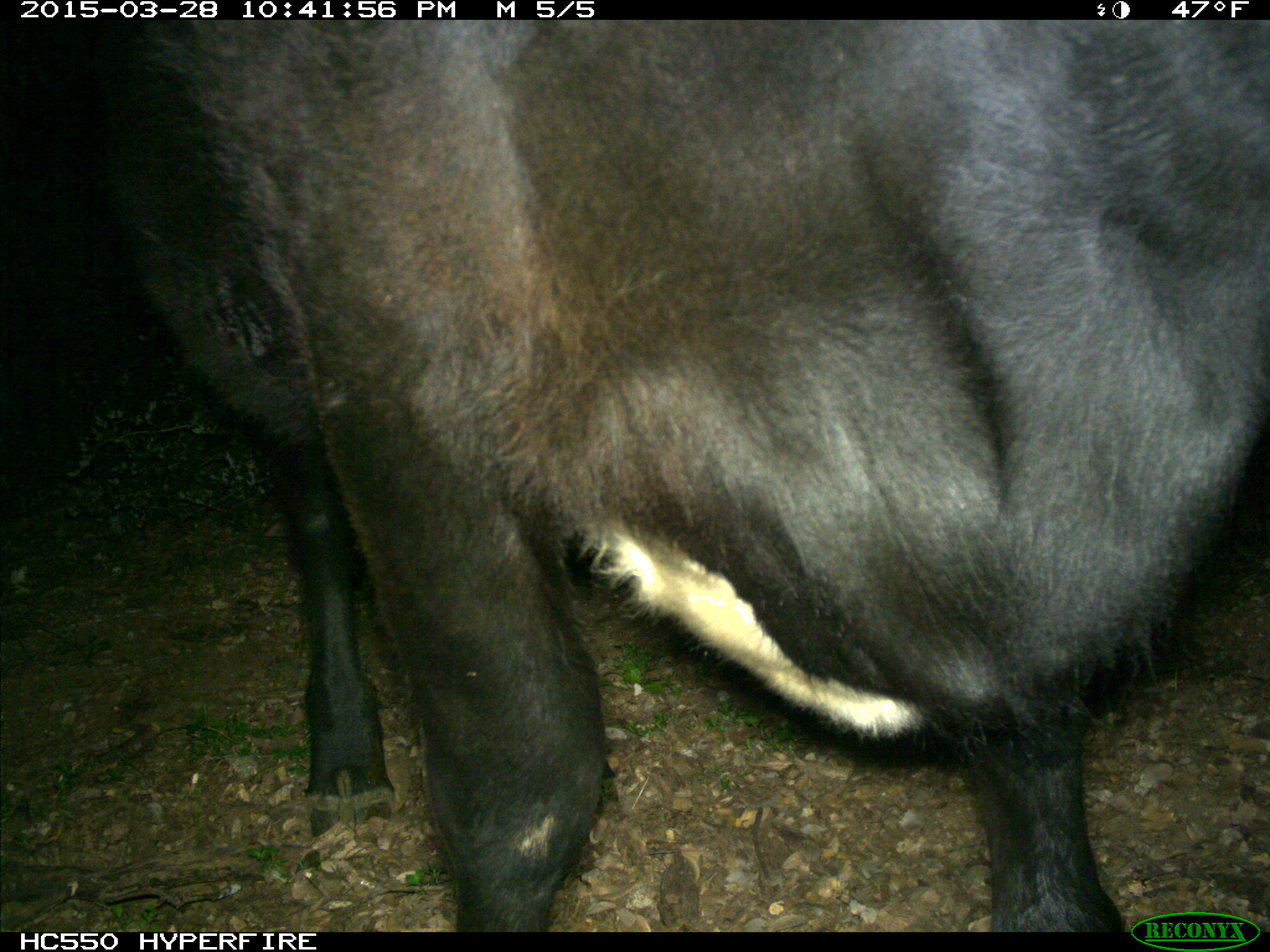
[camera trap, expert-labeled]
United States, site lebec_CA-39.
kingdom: Animalia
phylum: Chordata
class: Mammalia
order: Artiodactyla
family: Bovidae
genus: Bos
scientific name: Bos taurus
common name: domestic cow